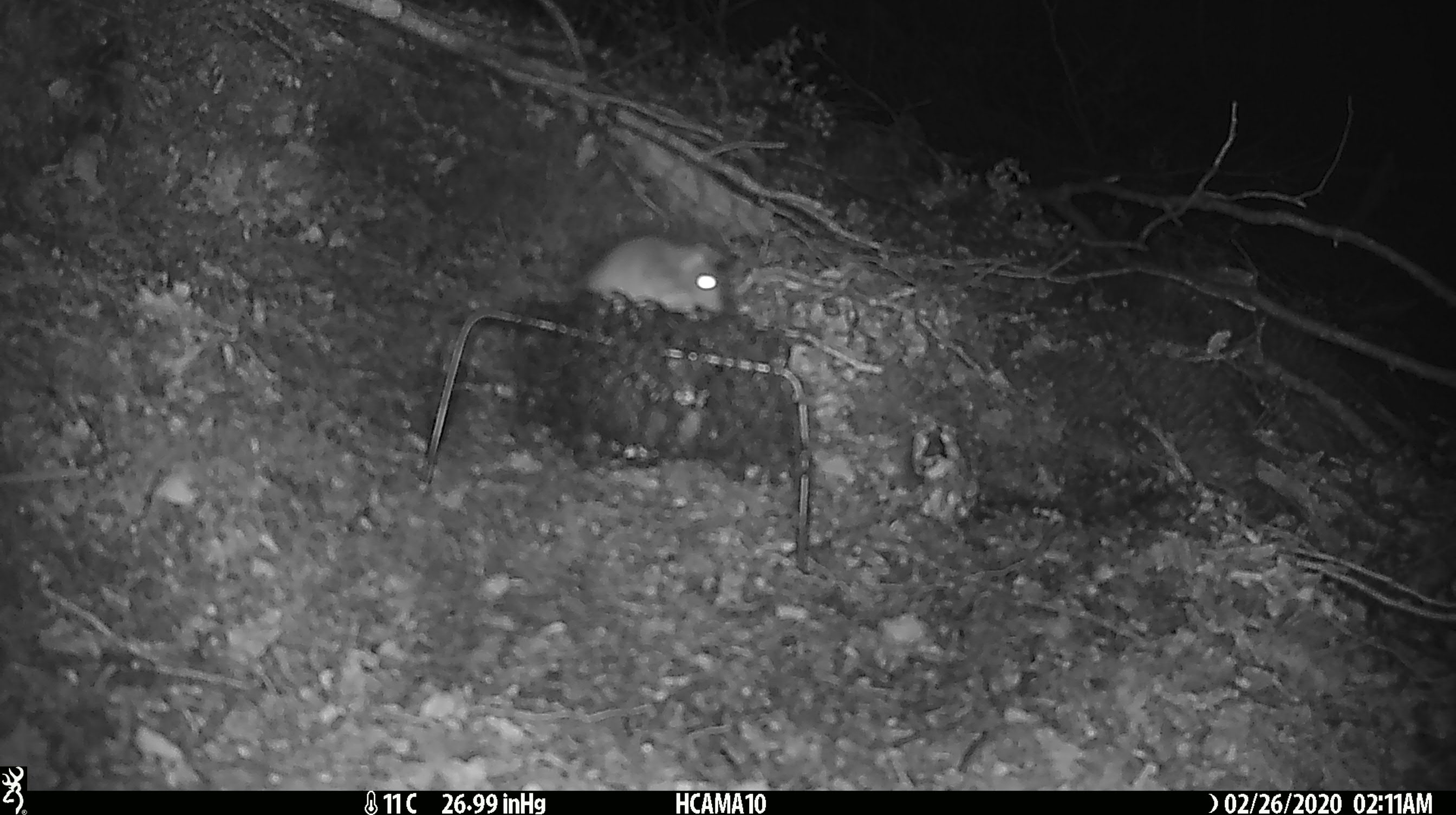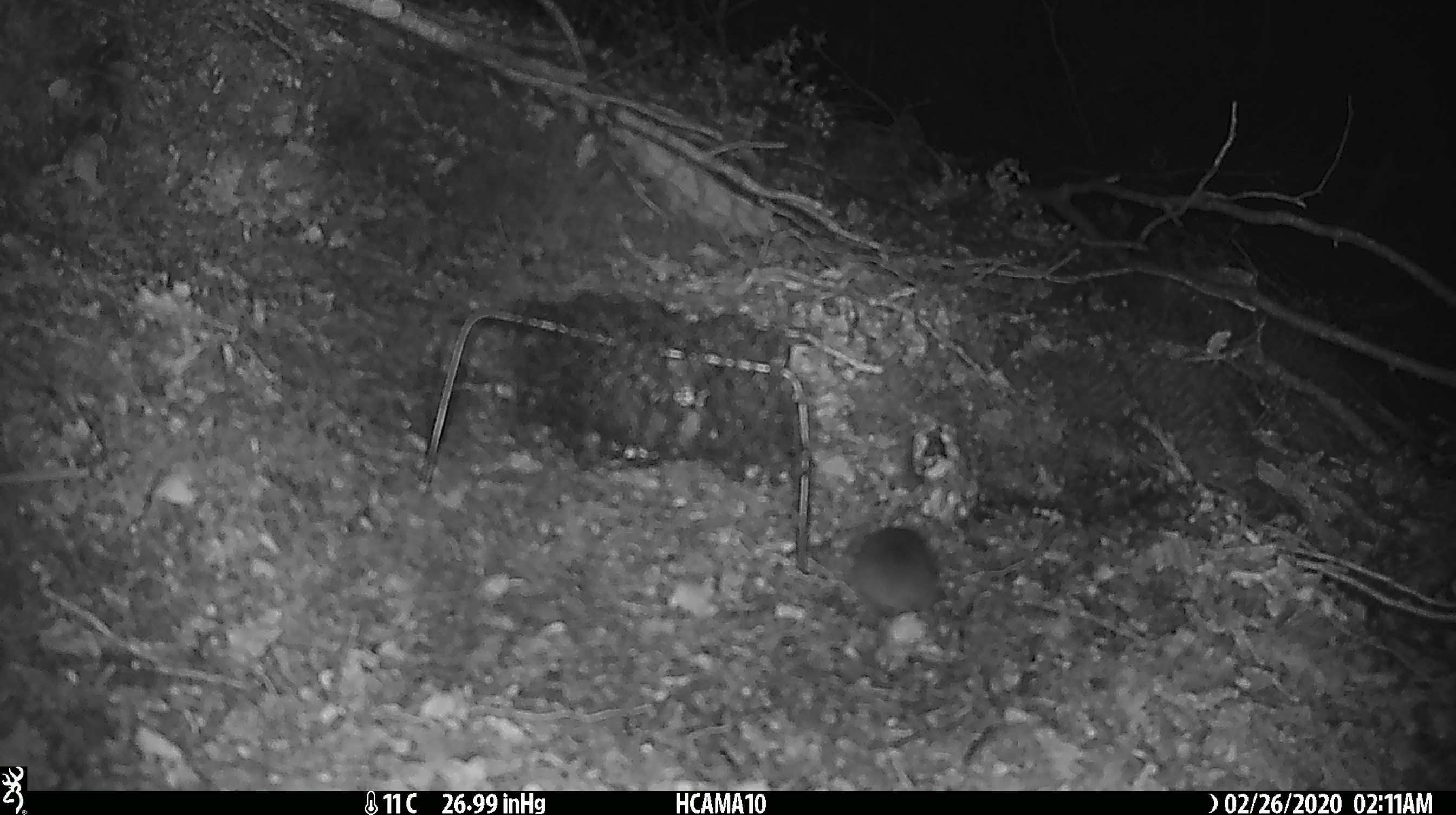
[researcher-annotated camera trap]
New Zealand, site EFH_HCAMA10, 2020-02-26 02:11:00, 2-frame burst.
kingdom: Animalia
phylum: Chordata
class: Mammalia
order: Rodentia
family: Muridae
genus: Mus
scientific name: Mus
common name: mouse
Mouse (Mus).